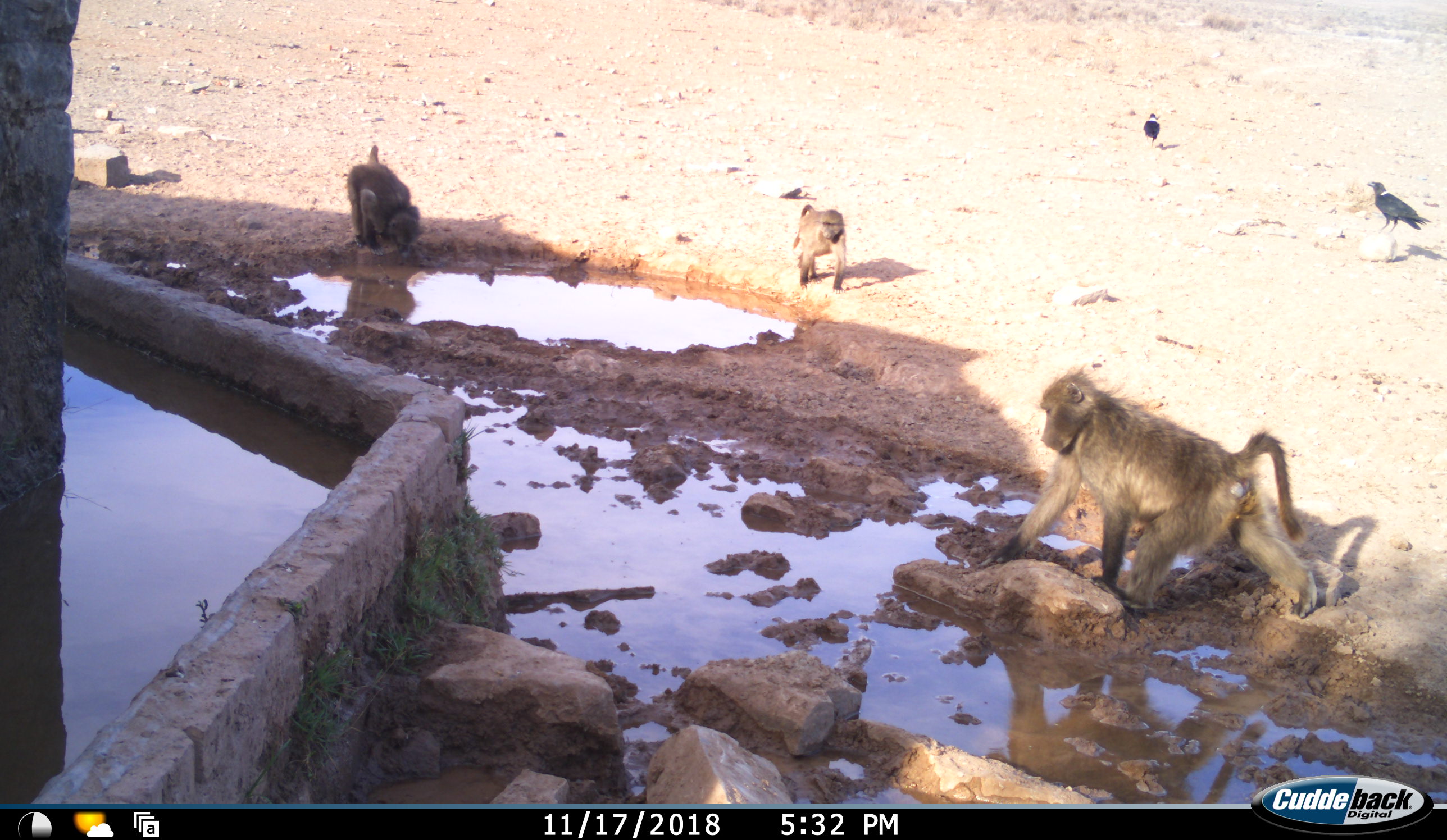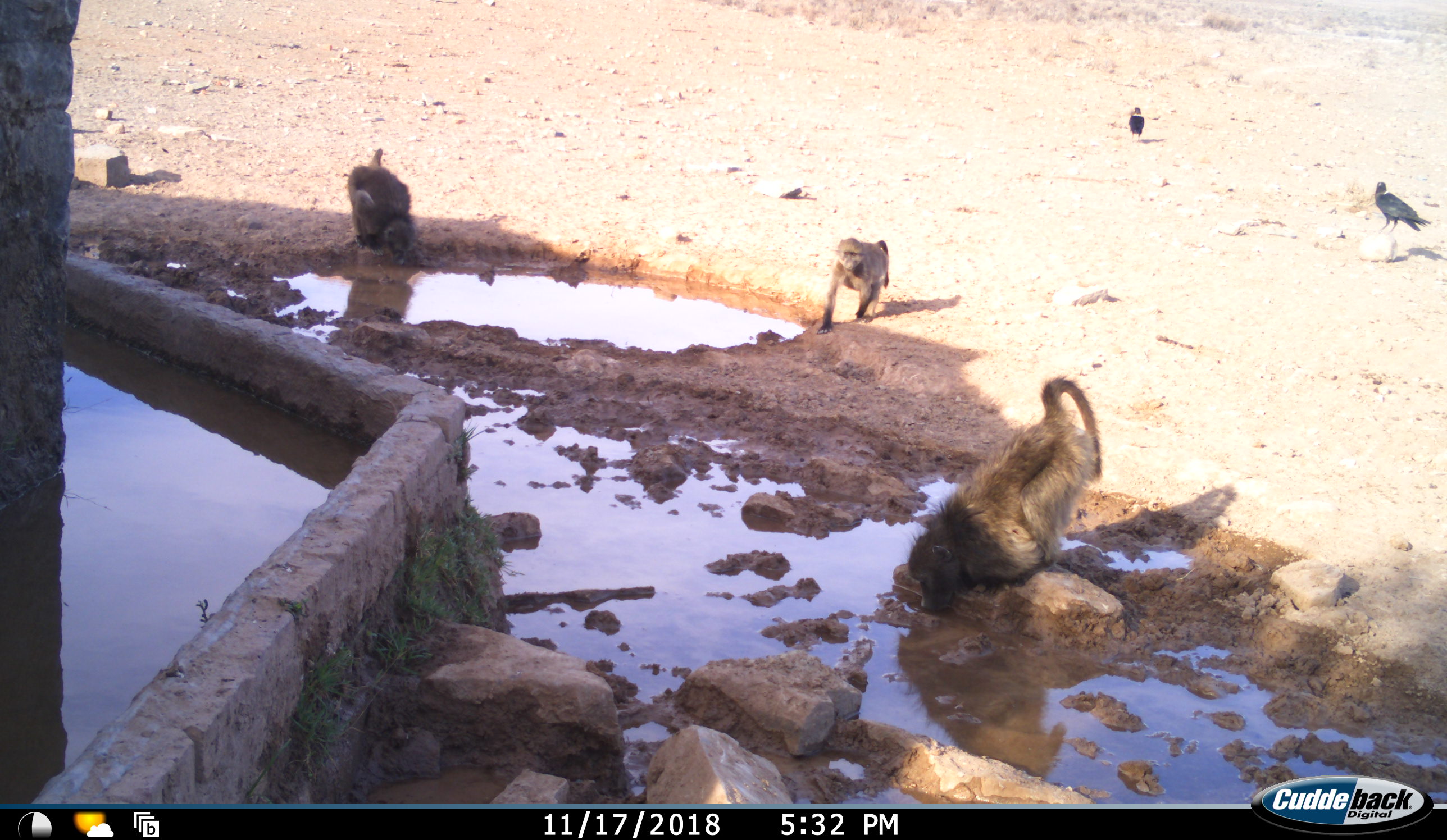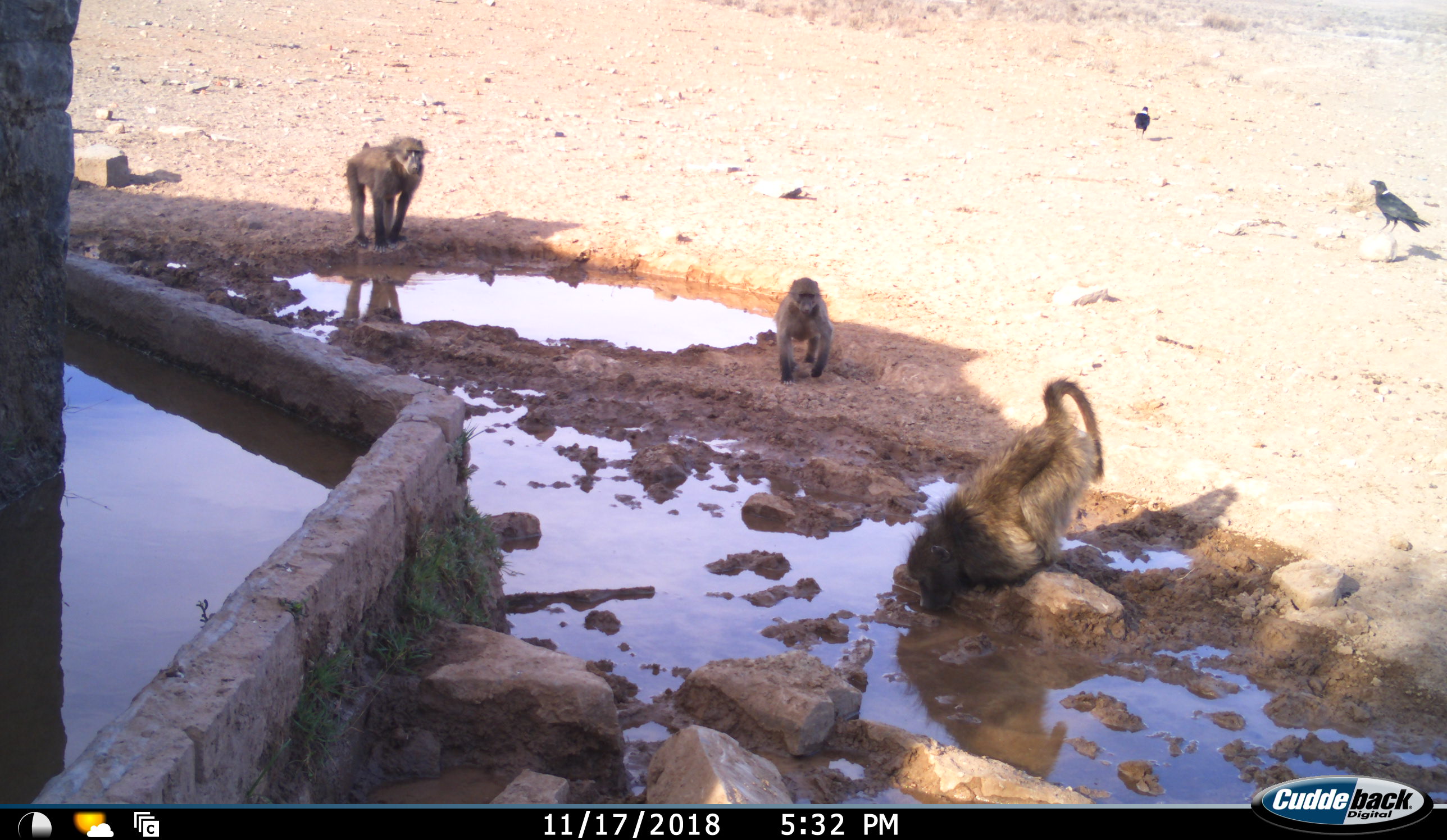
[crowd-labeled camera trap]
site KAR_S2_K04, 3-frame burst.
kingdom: Animalia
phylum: Chordata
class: Mammalia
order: Primates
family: Cercopithecidae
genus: Papio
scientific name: Papio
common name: baboon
Baboon (Papio), count 3. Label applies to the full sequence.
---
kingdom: Animalia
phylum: Chordata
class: Aves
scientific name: Aves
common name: bird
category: birdother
Birdother (bird) (Aves), count 2. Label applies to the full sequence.